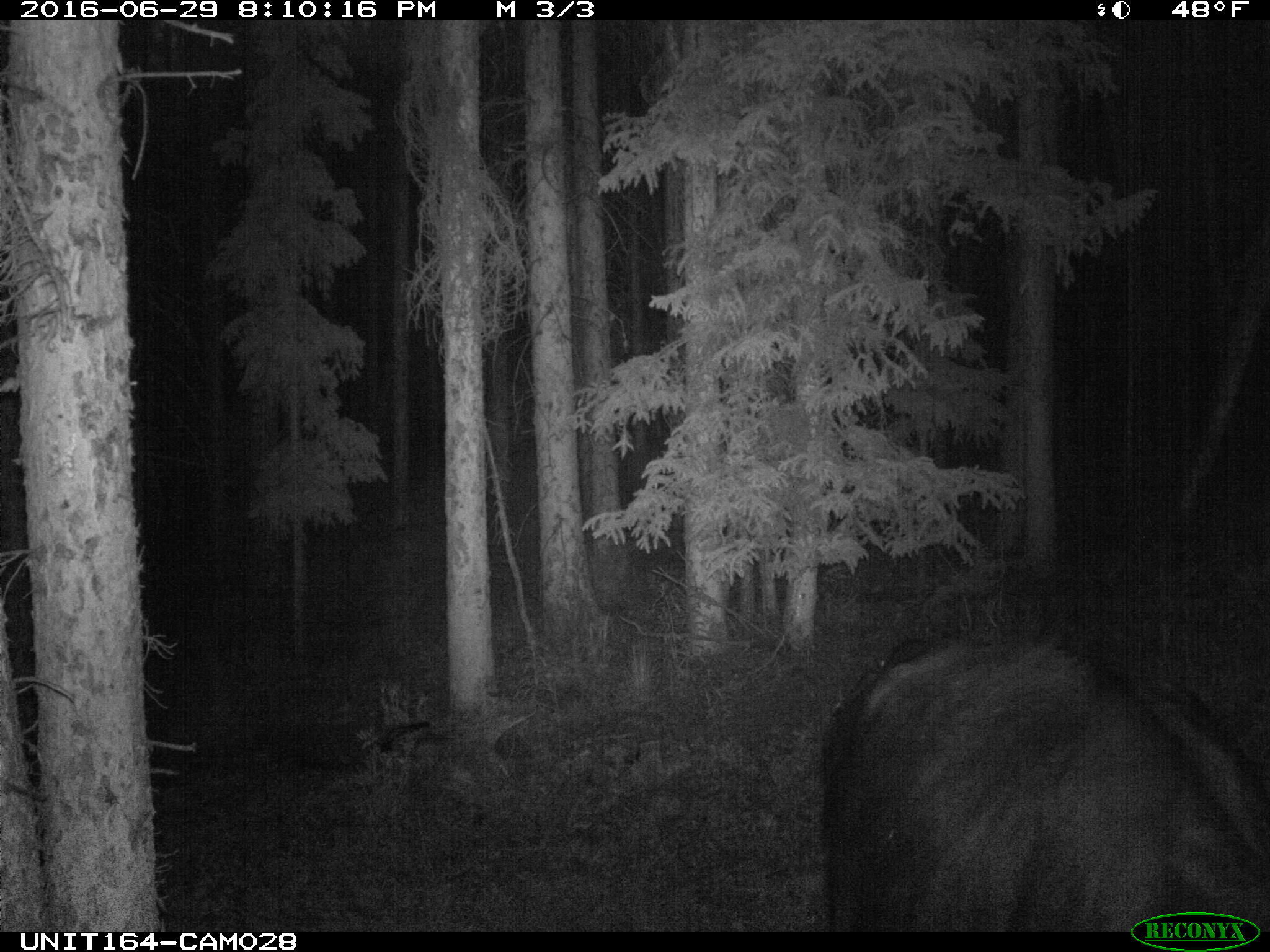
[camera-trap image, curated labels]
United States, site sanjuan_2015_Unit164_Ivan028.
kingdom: Animalia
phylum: Chordata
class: Mammalia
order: Artiodactyla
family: Bovidae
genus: Bos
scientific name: Bos taurus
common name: domestic cow